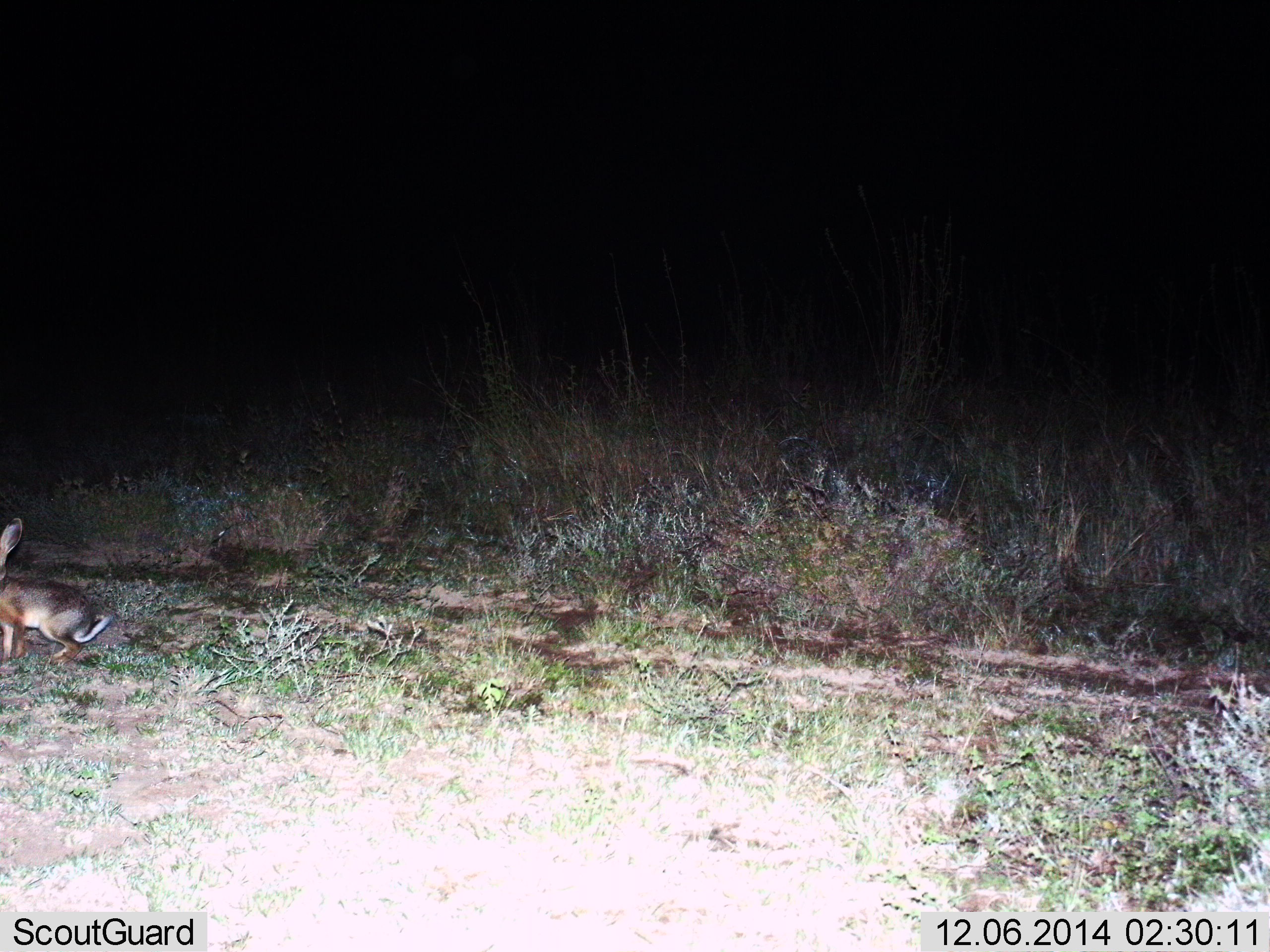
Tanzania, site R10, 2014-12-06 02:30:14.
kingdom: Animalia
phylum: Chordata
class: Mammalia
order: Lagomorpha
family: Leporidae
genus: Lepus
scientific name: Lepus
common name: hare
Hare (Lepus), count 1. Behavior (volunteer vote fractions): standing 60%, resting 0%, moving 40%, interacting 0%. Young present (vote fraction): 0%. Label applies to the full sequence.